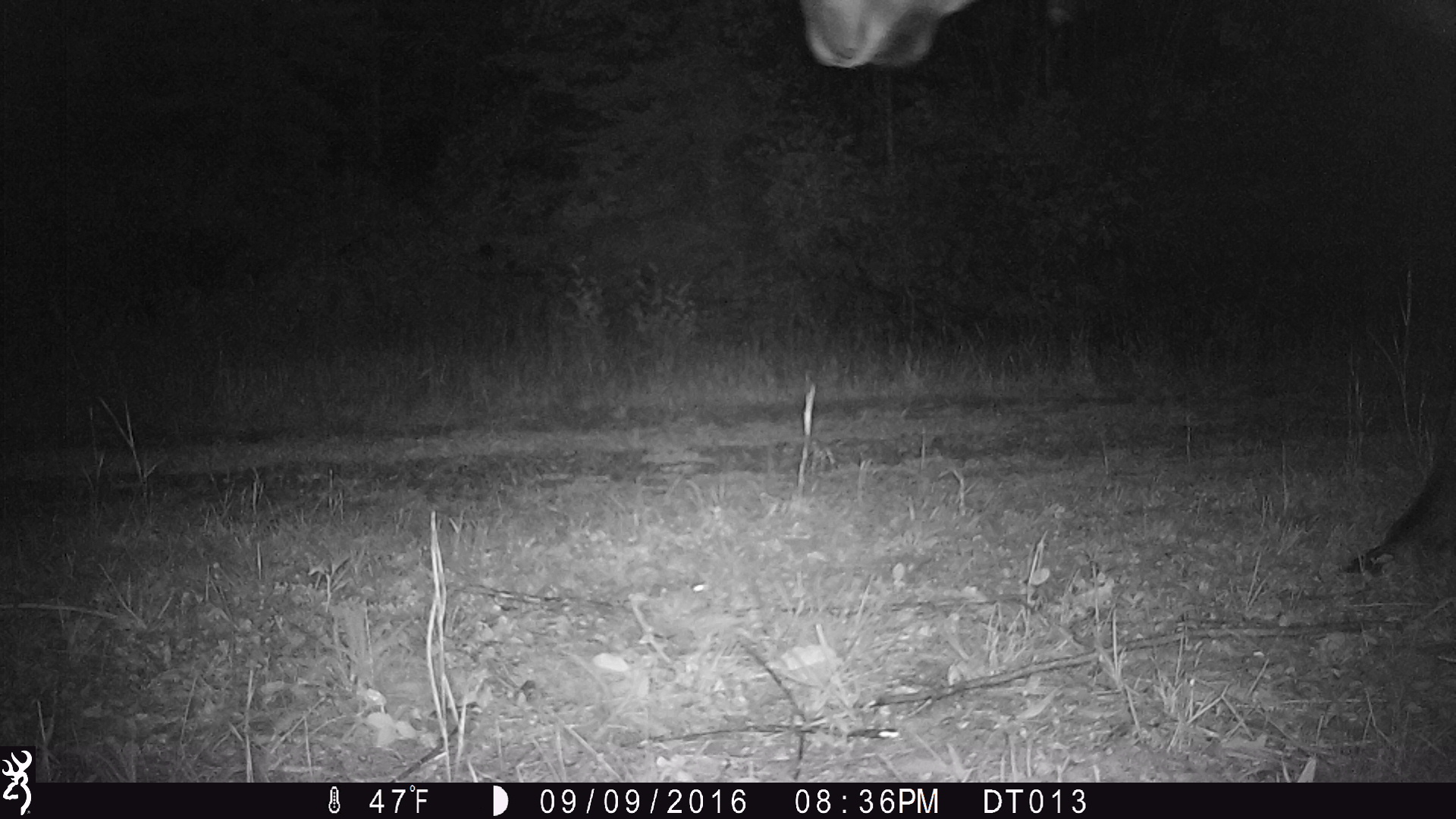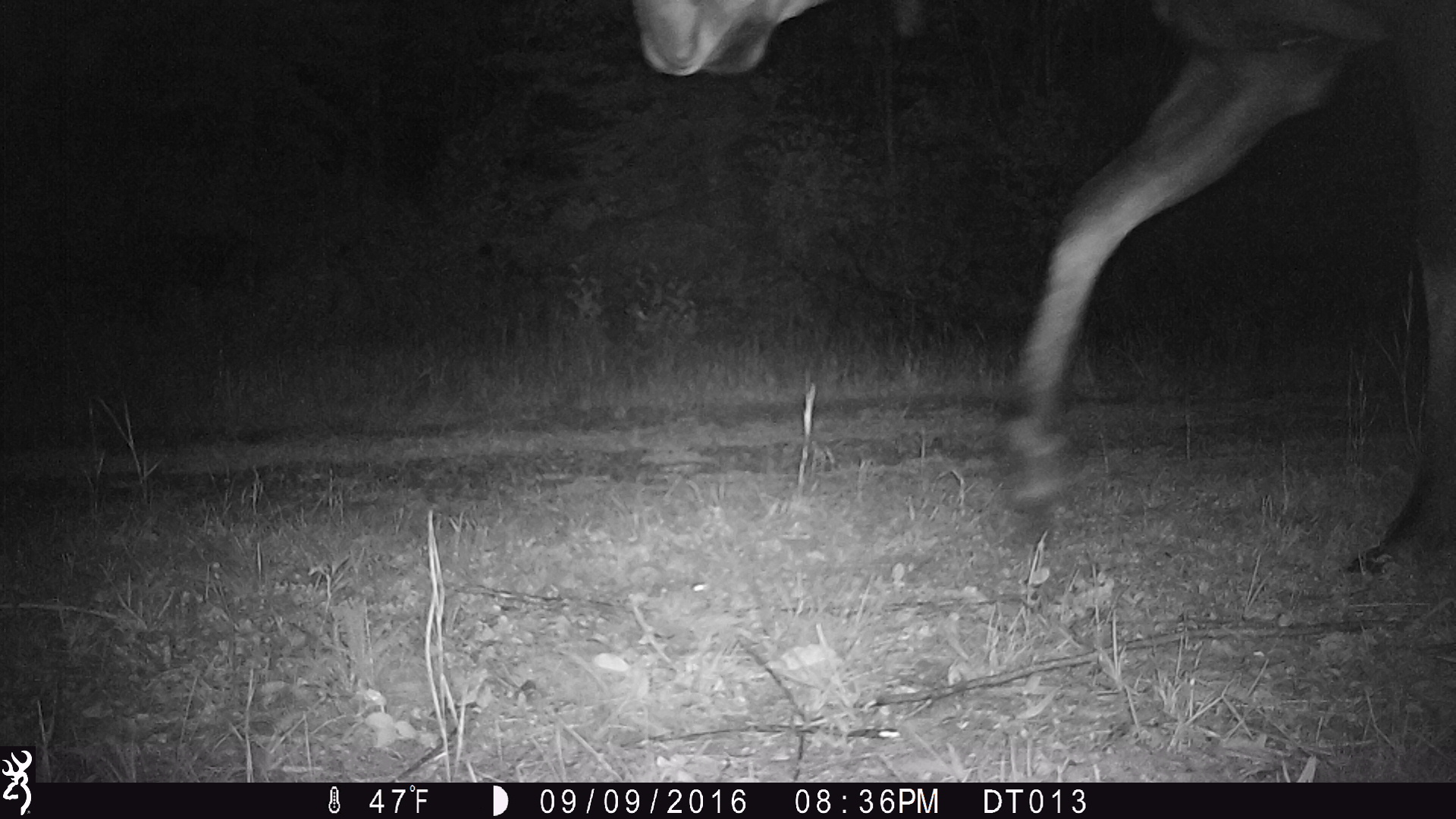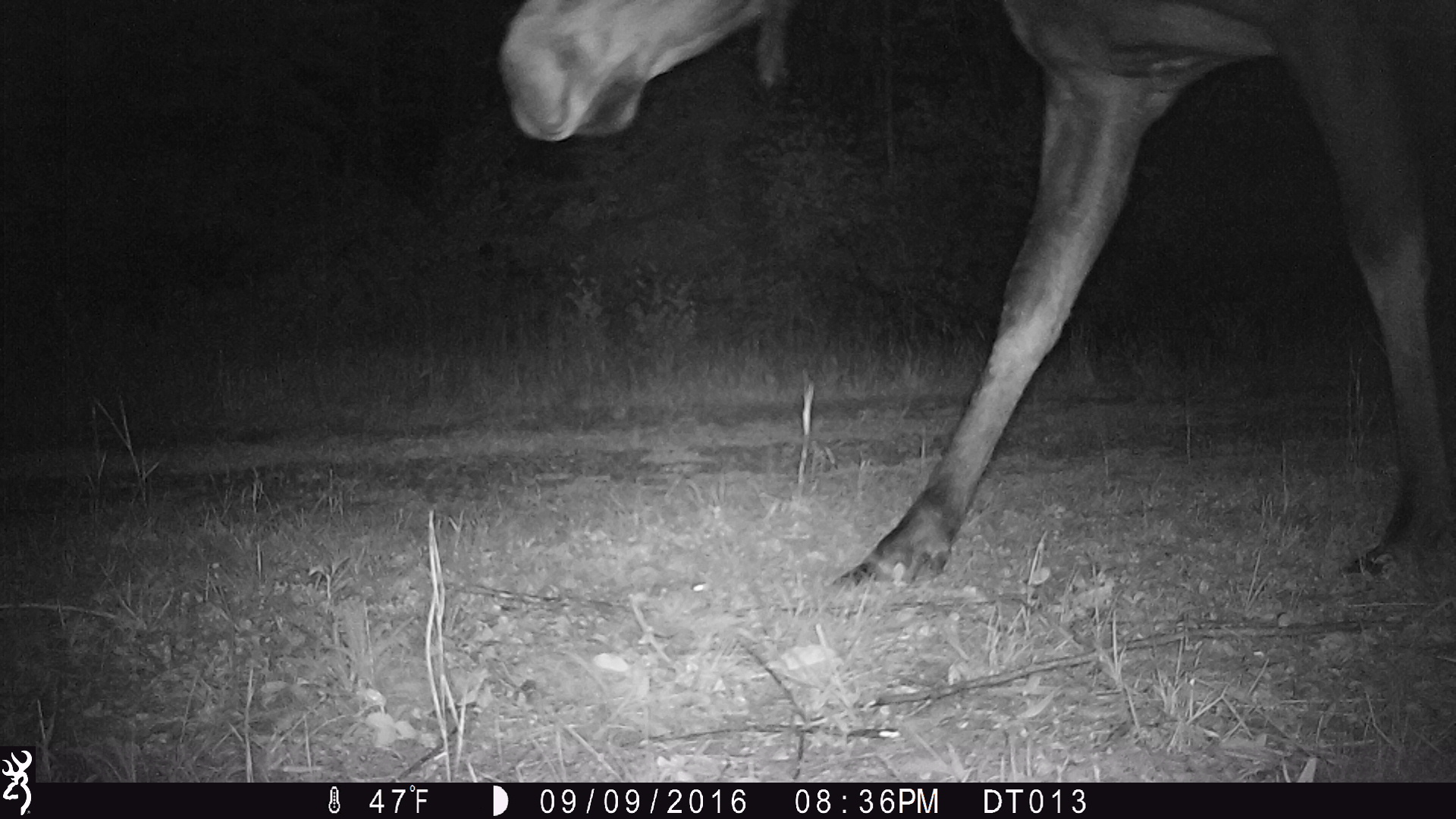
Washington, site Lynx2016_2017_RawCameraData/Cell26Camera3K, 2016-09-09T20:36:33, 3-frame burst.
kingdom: Animalia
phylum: Chordata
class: Mammalia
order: Artiodactyla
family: Cervidae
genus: Alces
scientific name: Alces alces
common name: moose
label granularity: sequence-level